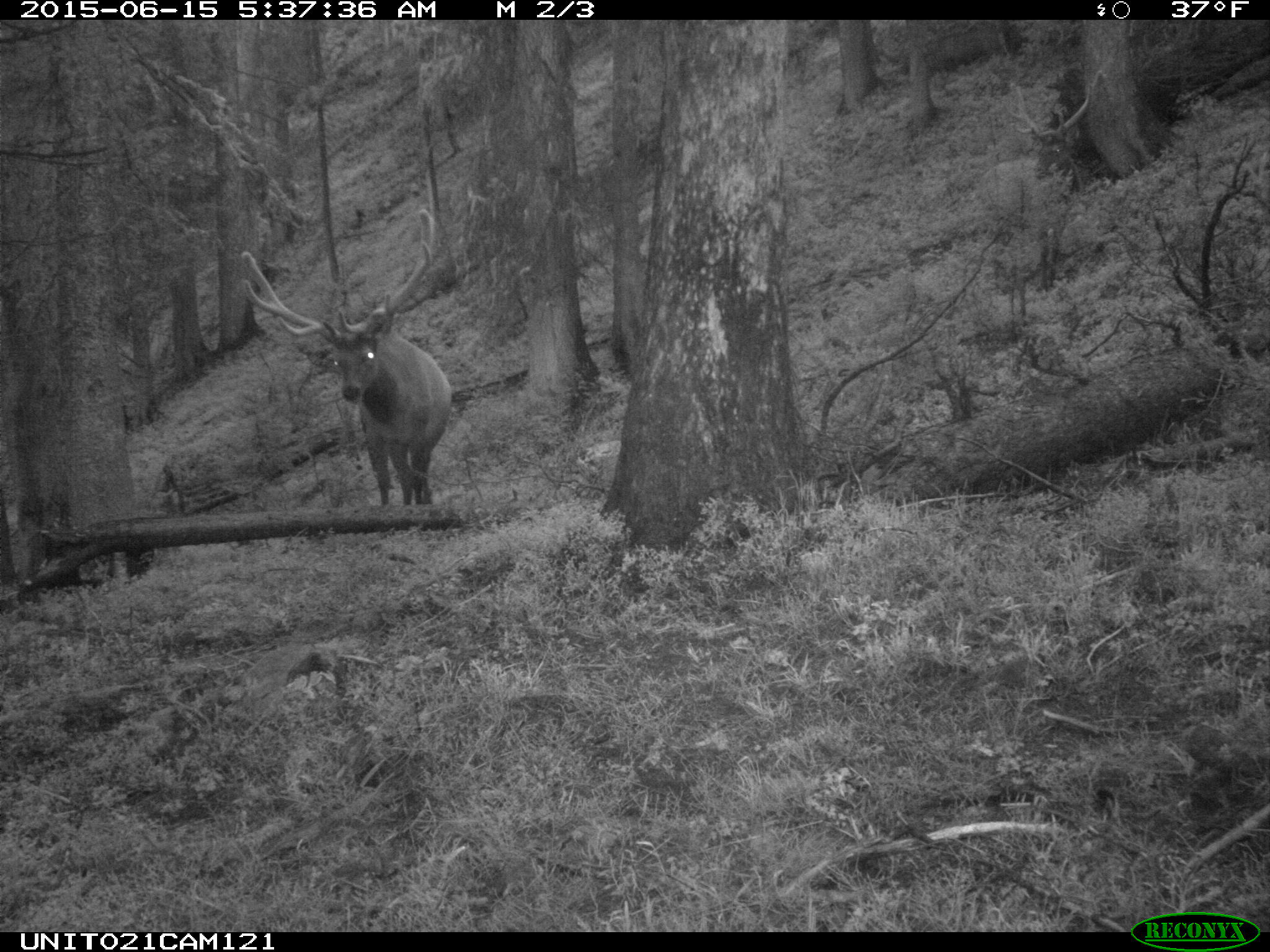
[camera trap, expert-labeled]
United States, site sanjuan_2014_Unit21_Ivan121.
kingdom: Animalia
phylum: Chordata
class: Mammalia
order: Artiodactyla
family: Cervidae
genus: Cervus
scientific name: Cervus elaphus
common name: red deer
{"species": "Cervus elaphus (red deer)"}